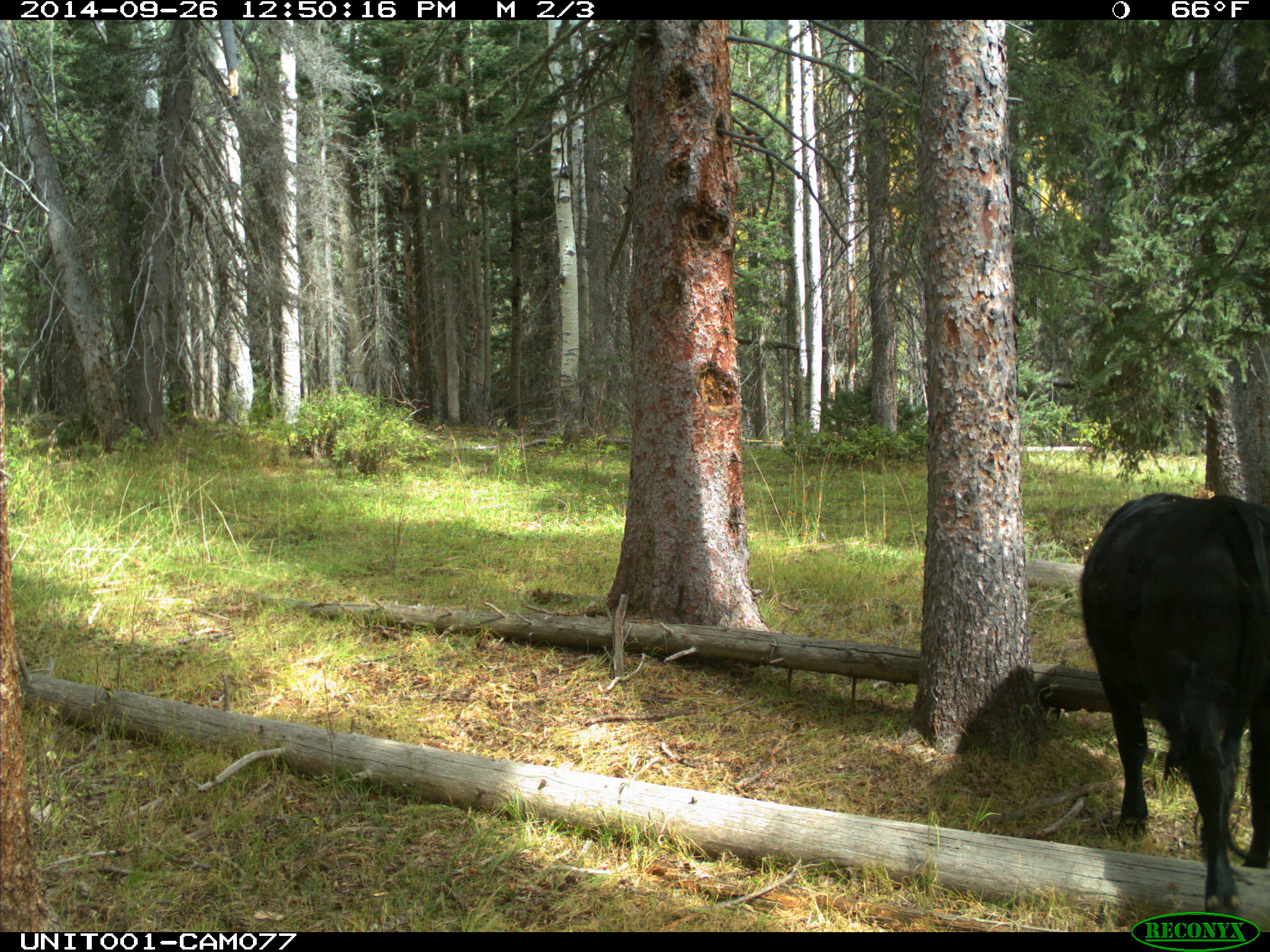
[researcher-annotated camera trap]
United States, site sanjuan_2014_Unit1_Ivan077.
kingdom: Animalia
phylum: Chordata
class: Mammalia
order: Artiodactyla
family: Bovidae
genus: Bos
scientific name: Bos taurus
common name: domestic cow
Bos taurus (domestic cow).